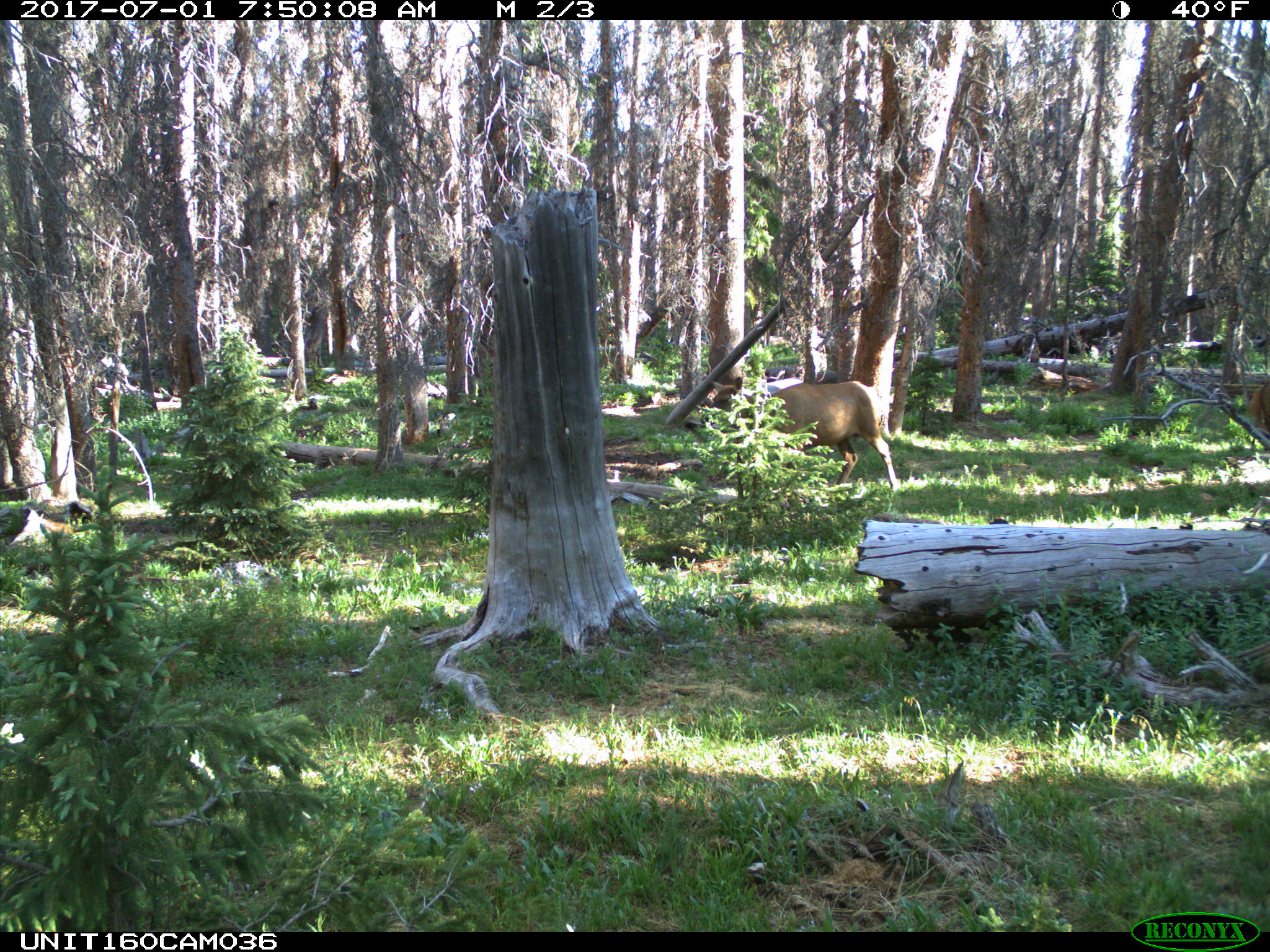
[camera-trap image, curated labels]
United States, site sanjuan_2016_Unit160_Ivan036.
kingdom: Animalia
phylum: Chordata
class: Mammalia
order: Artiodactyla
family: Cervidae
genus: Cervus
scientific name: Cervus elaphus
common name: red deer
Cervus elaphus (red deer).